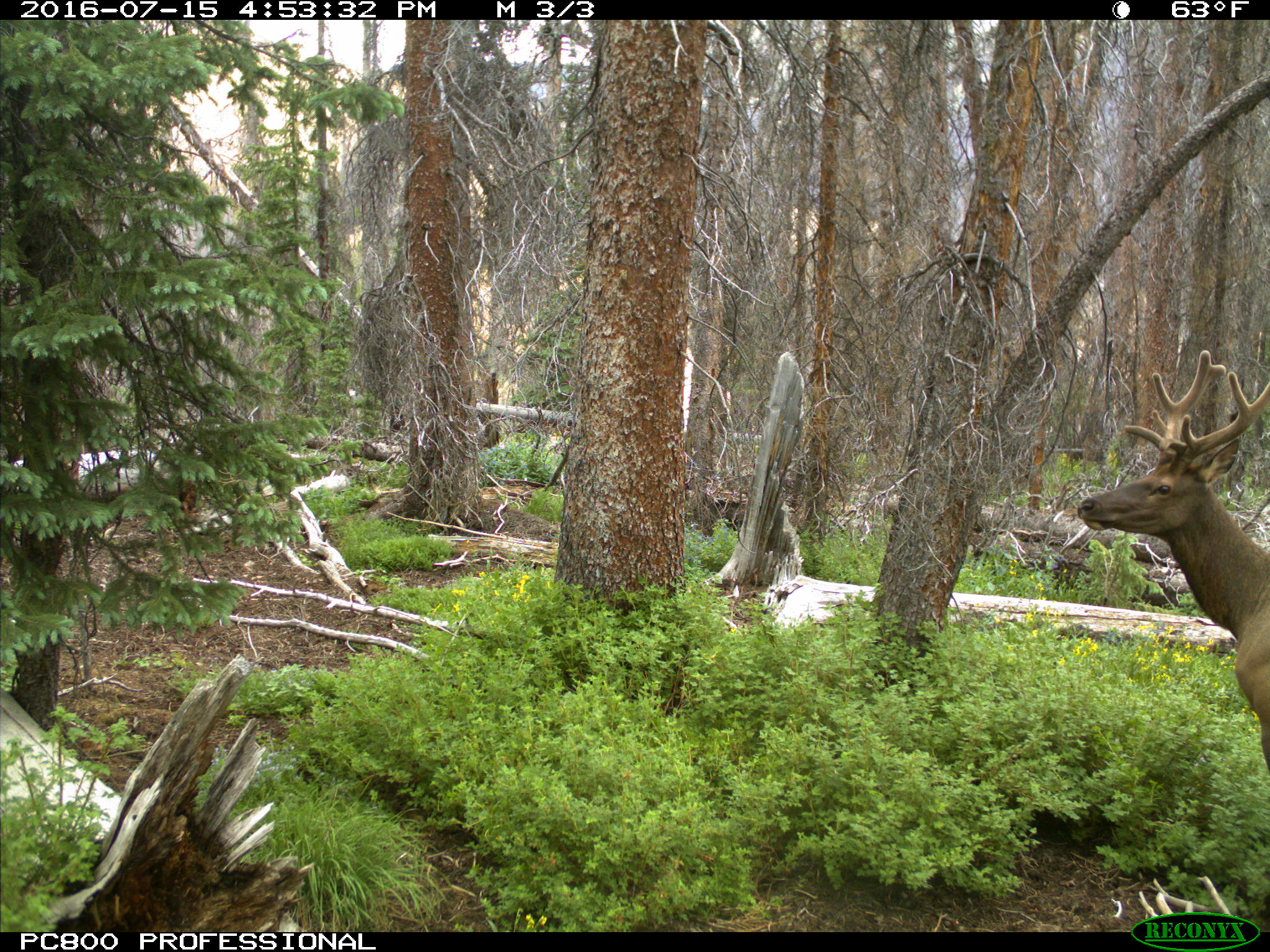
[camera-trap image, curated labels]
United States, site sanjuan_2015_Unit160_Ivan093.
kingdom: Animalia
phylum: Chordata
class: Mammalia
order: Artiodactyla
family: Cervidae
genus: Cervus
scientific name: Cervus elaphus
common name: red deer